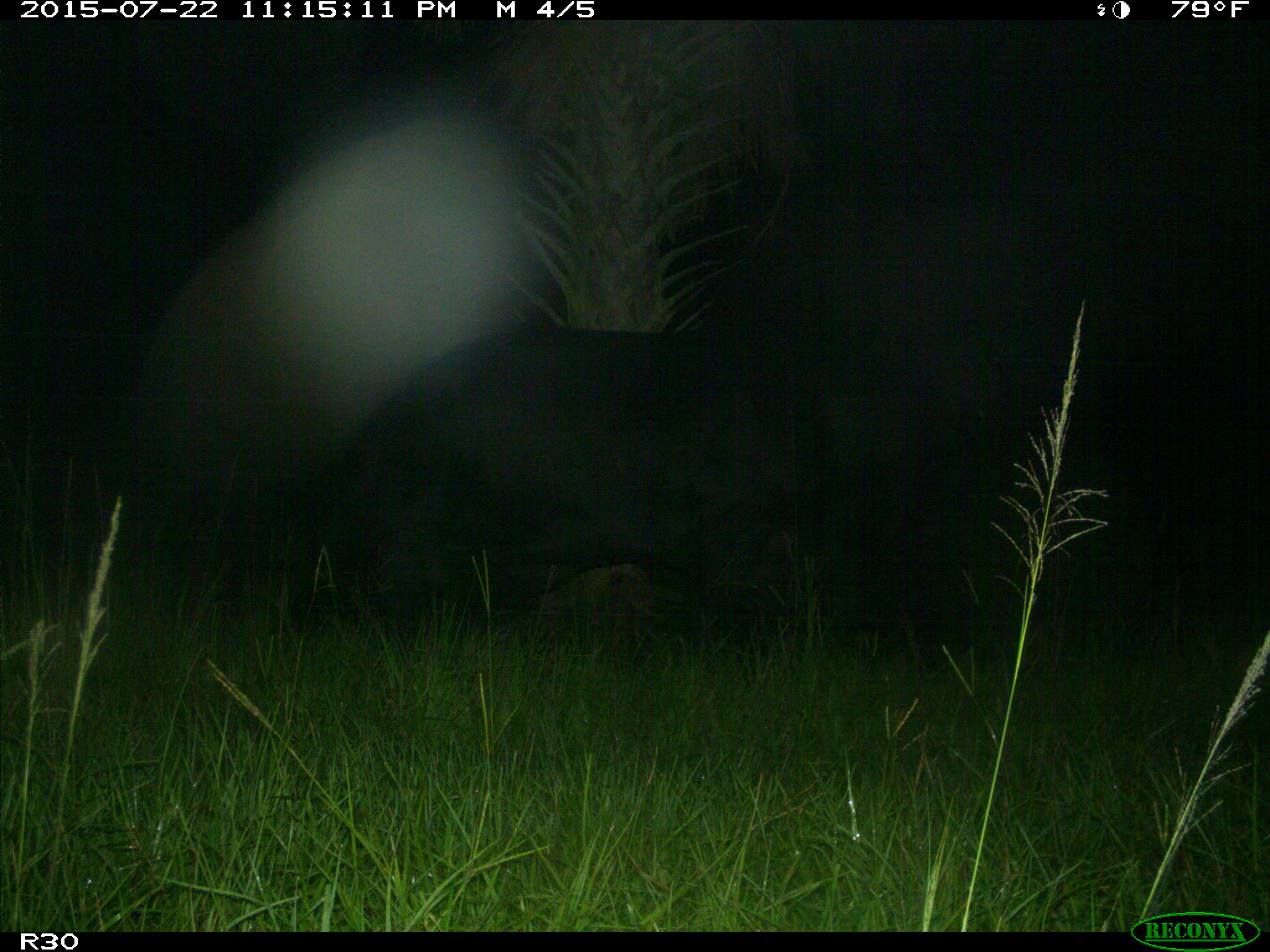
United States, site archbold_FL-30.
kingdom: Animalia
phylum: Chordata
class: Mammalia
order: Artiodactyla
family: Bovidae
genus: Bos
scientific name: Bos taurus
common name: domestic cow